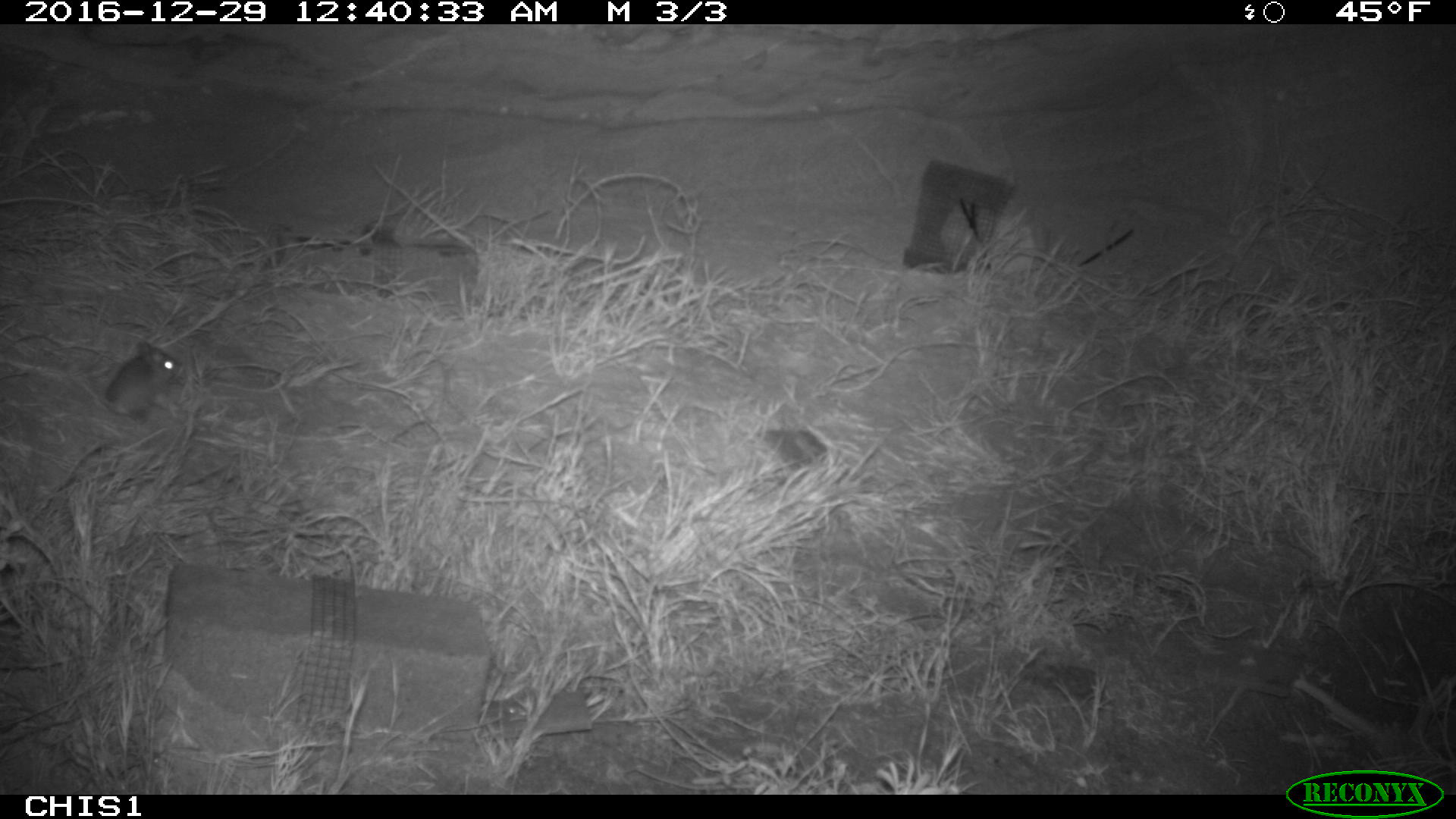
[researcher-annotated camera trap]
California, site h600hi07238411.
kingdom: Animalia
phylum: Chordata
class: Mammalia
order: Rodentia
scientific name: Rodentia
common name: rodent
Rodent (Rodentia).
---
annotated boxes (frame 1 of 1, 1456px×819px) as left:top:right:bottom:
rodent: 67:340:183:419